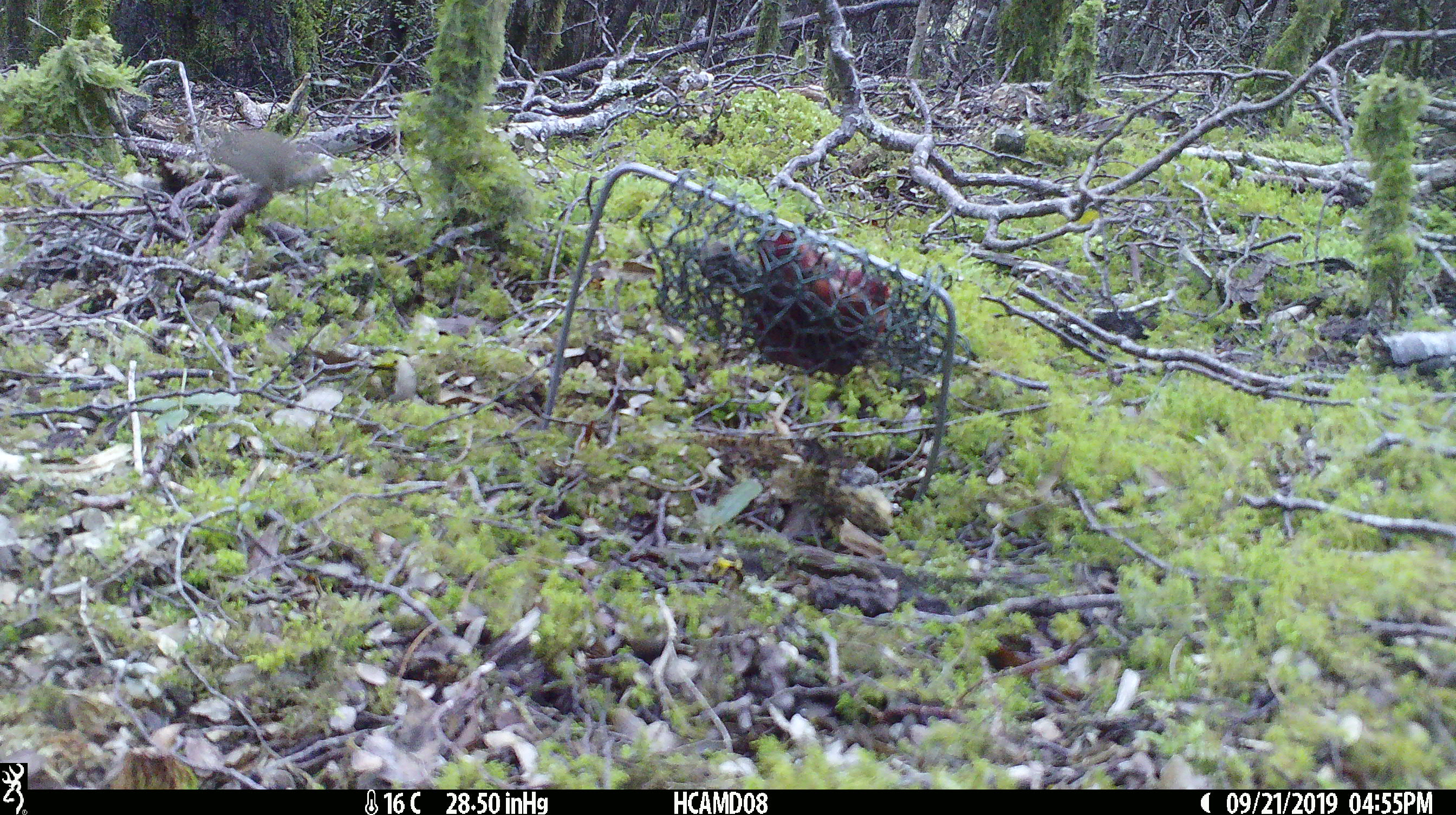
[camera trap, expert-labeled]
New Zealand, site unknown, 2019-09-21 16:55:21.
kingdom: Animalia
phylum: Chordata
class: Mammalia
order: Rodentia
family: Muridae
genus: Mus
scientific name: Mus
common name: mouse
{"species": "mouse (Mus)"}